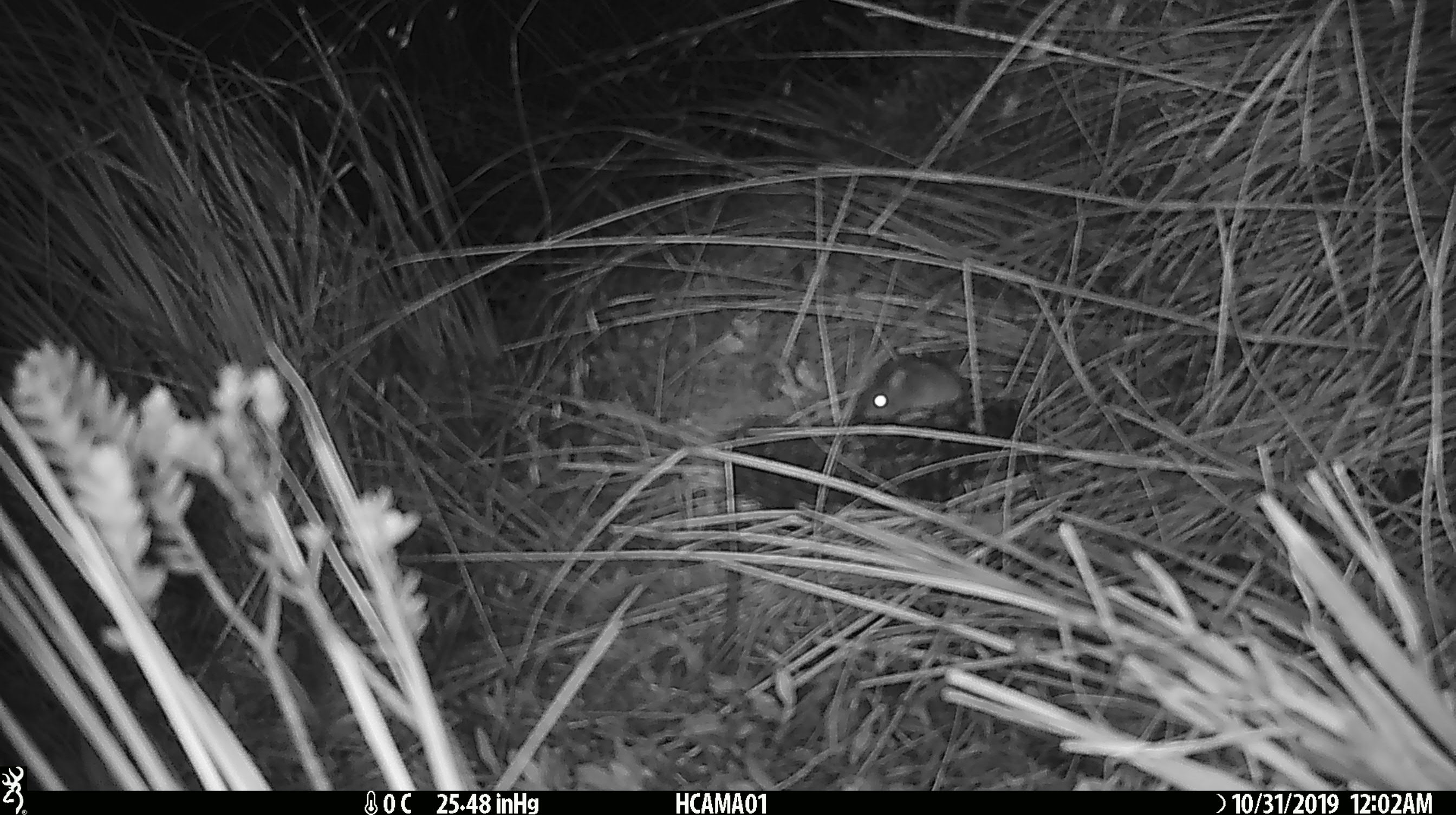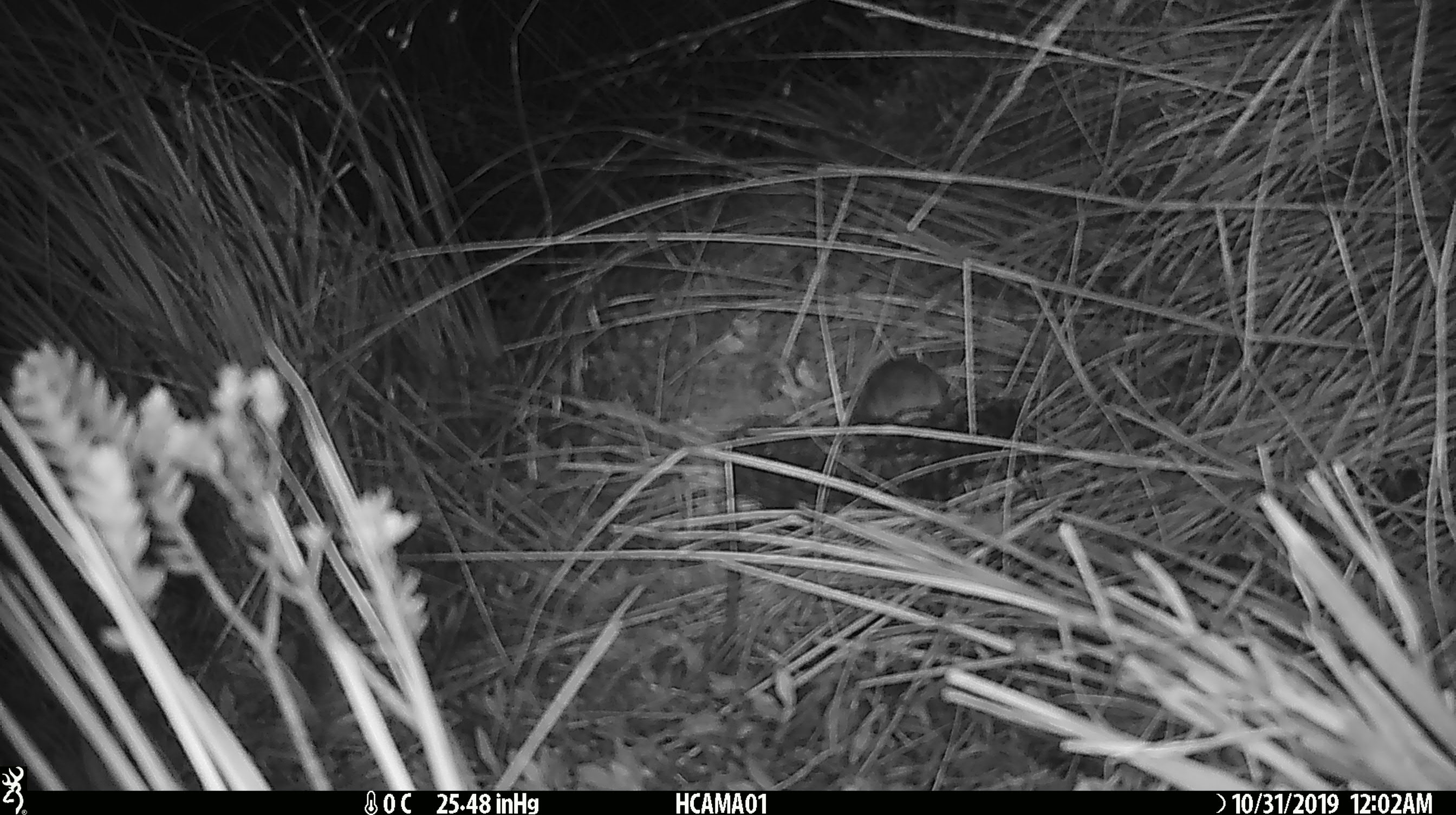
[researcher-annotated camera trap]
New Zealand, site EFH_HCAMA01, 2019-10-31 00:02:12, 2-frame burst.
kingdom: Animalia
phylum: Chordata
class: Mammalia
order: Rodentia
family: Muridae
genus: Mus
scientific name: Mus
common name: mouse